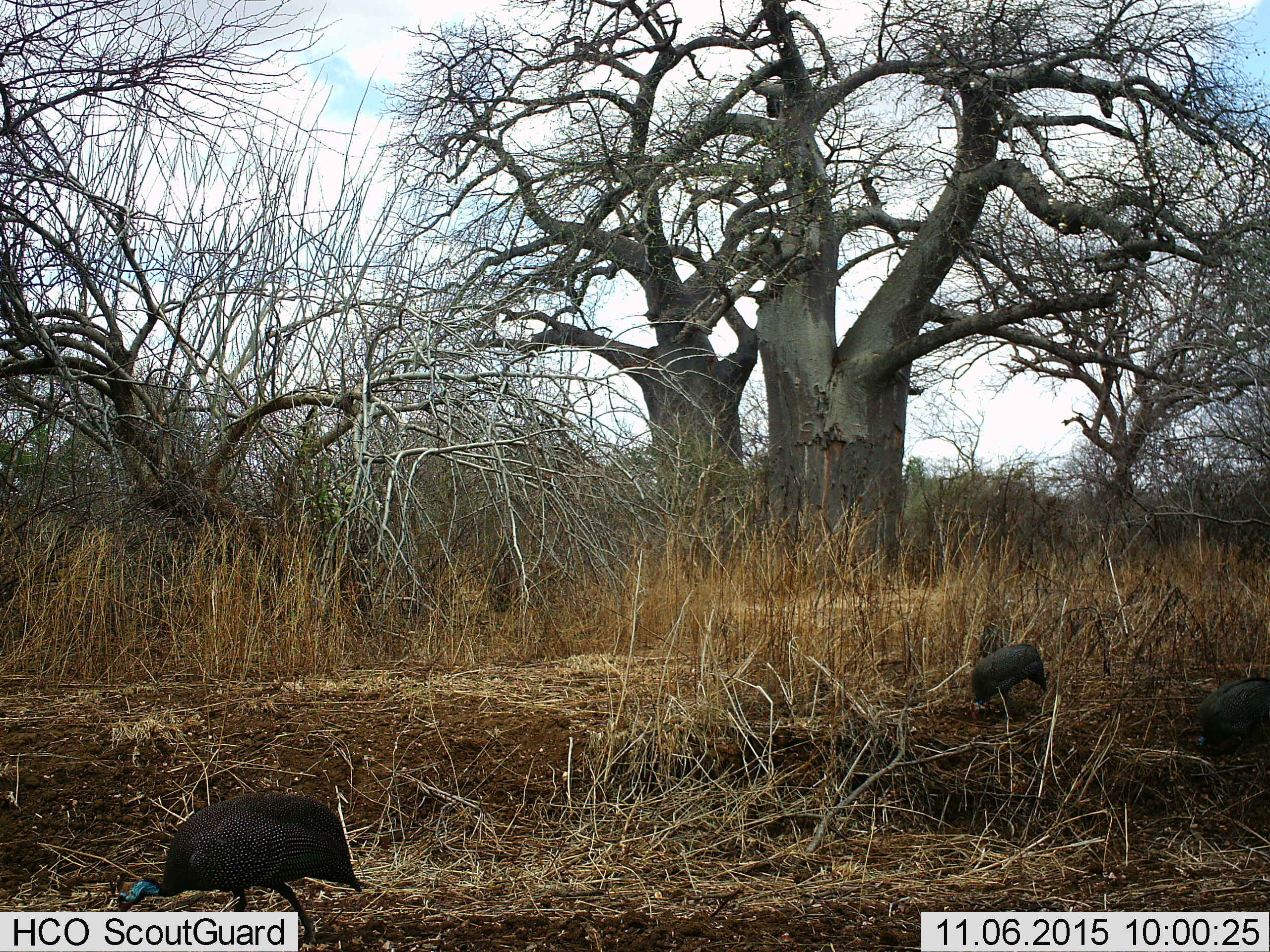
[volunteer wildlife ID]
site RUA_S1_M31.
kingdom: Animalia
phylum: Chordata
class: Aves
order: Galliformes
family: Numididae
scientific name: Numididae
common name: guineafowl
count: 3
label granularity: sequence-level